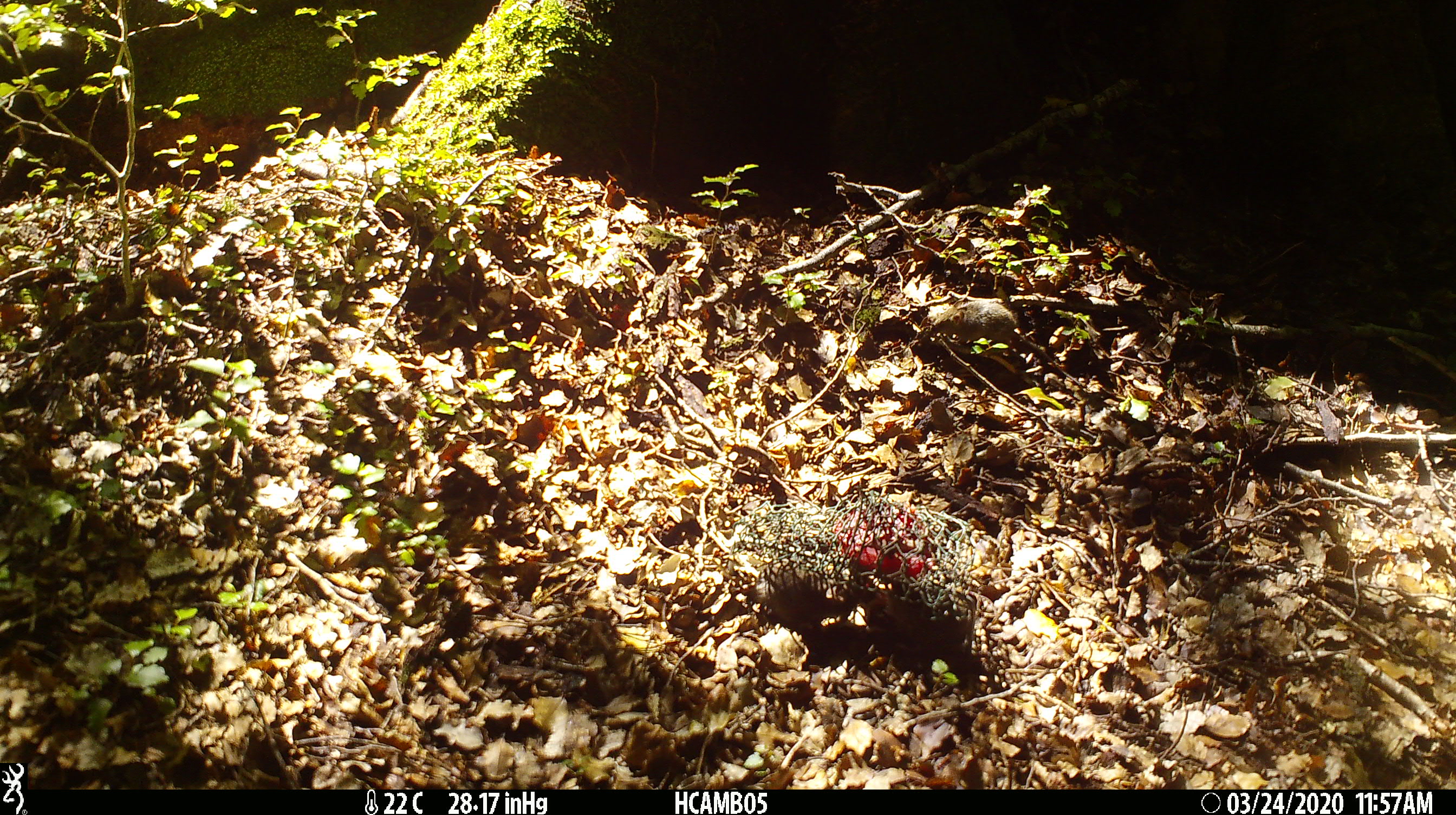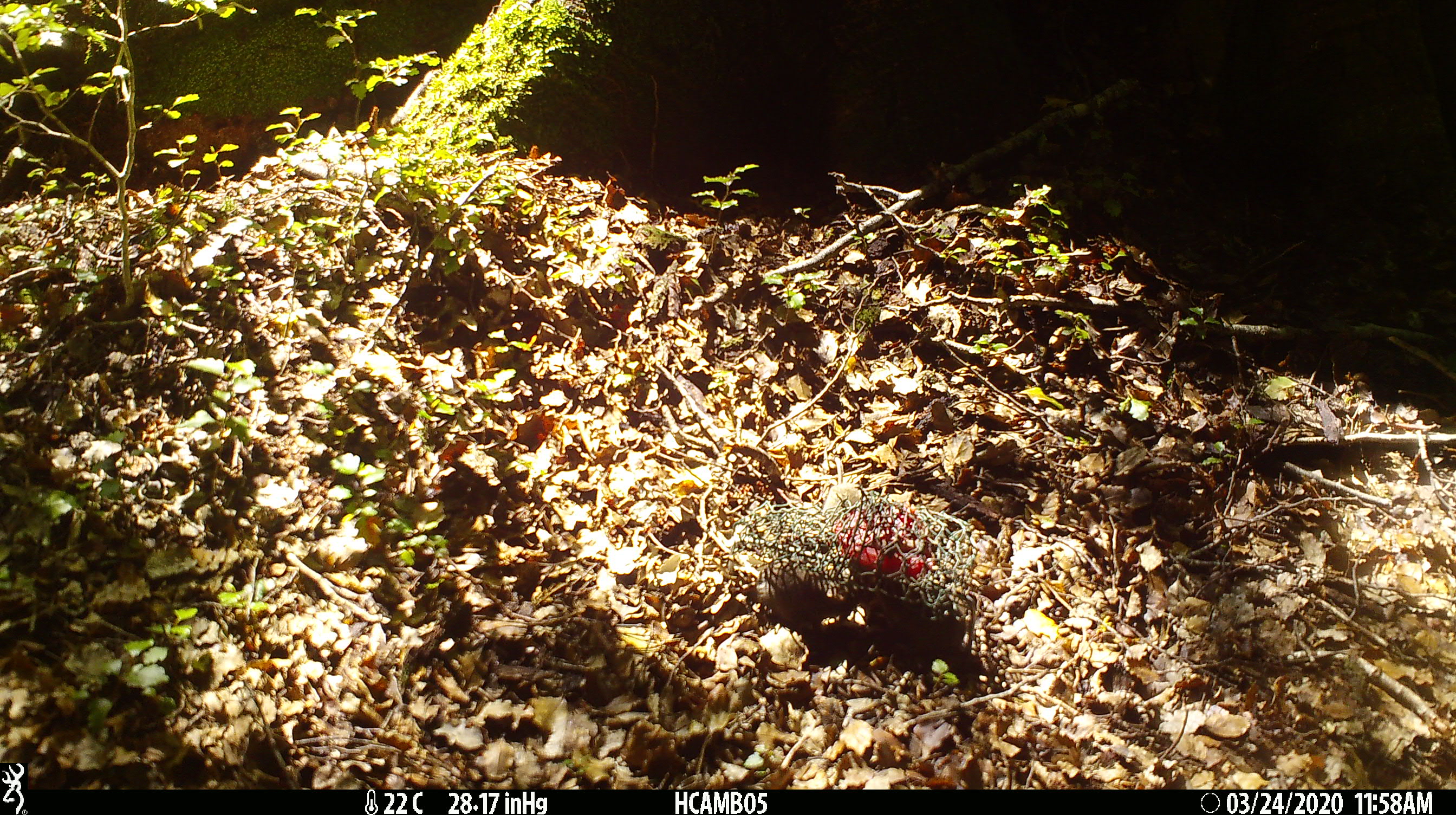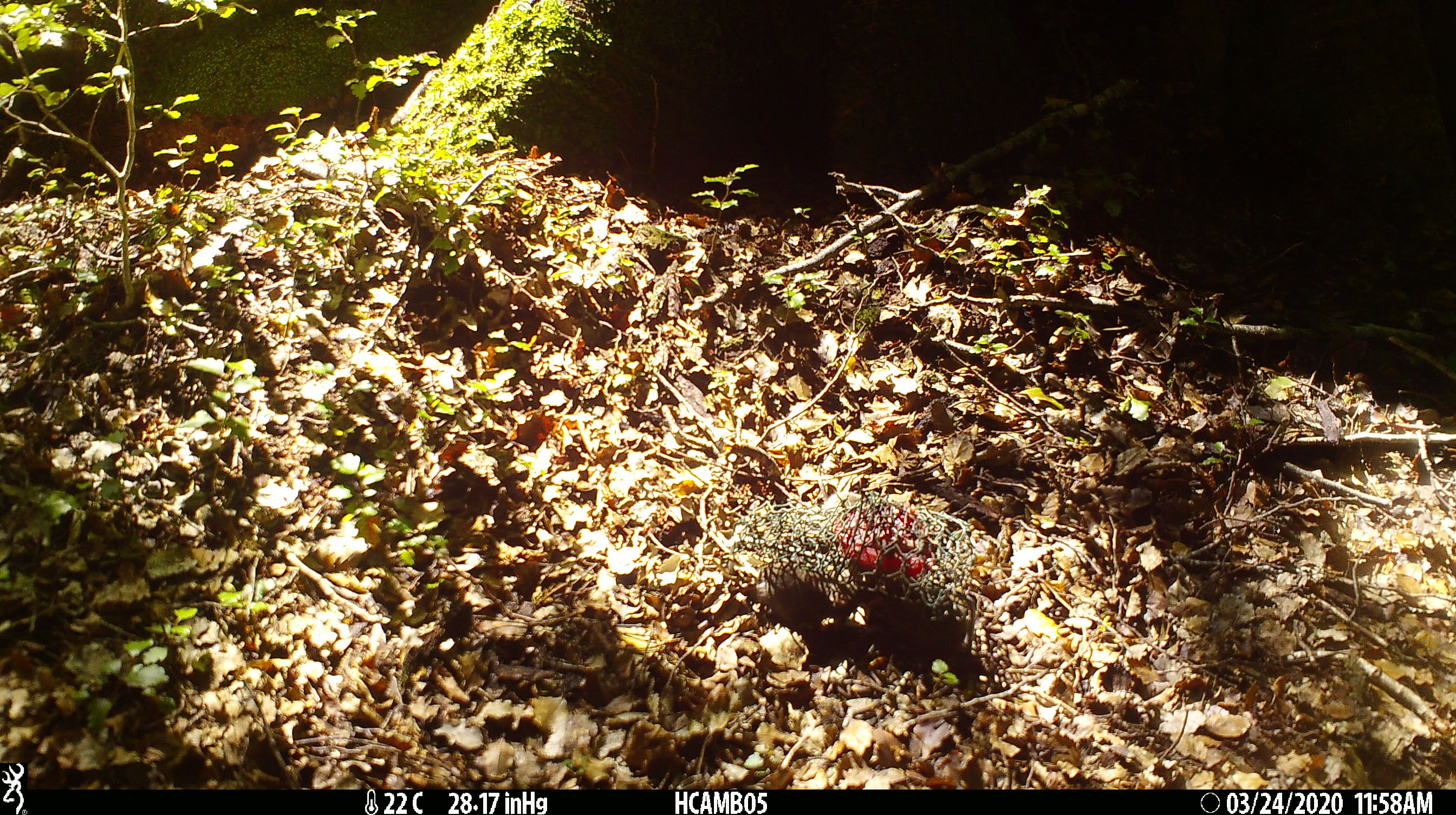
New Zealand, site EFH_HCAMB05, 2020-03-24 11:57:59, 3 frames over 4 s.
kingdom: Animalia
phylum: Chordata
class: Mammalia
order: Rodentia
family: Muridae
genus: Mus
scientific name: Mus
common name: mouse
Mouse (Mus).